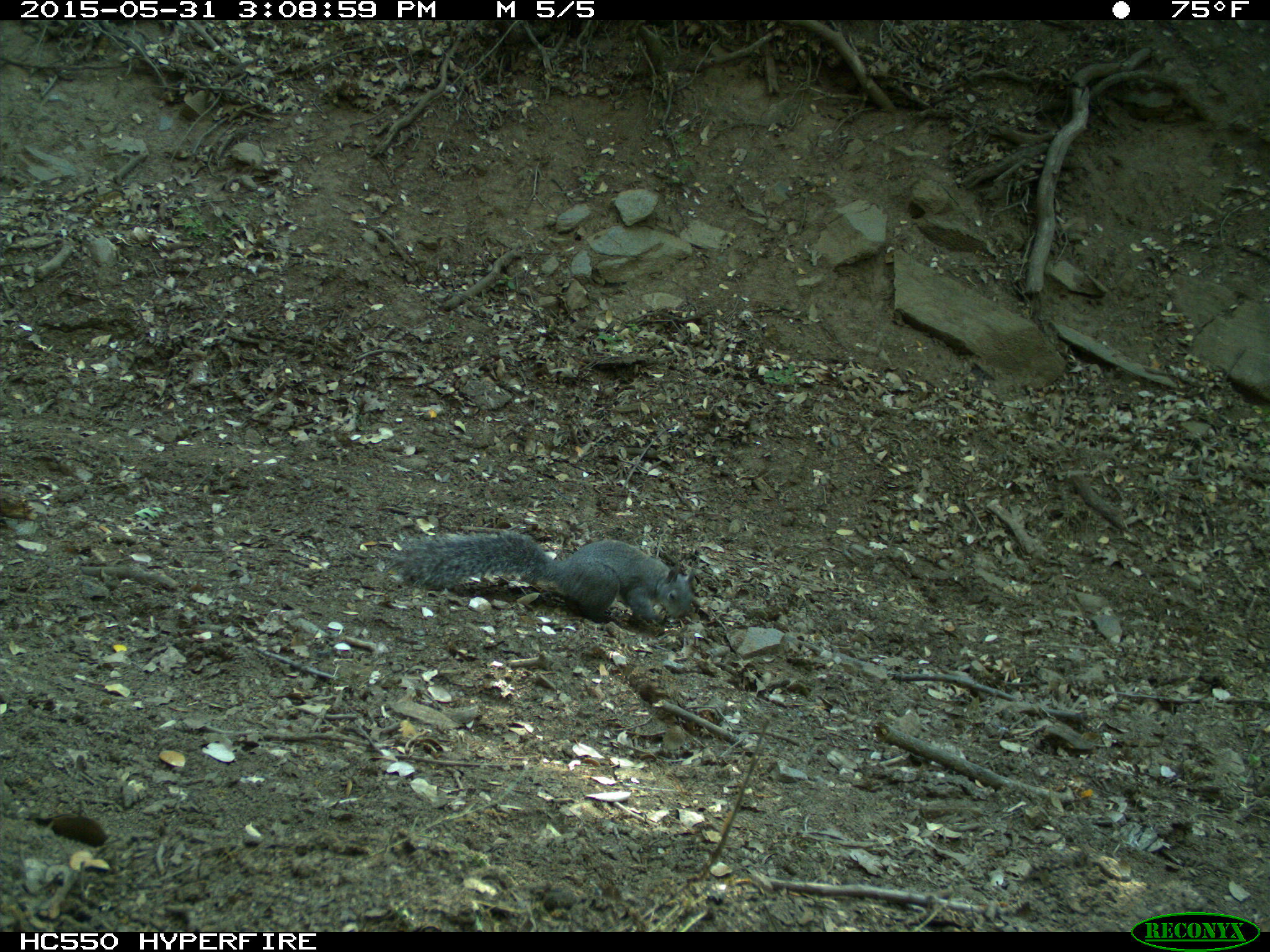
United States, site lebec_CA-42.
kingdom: Animalia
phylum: Chordata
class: Mammalia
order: Rodentia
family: Sciuridae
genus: Sciurus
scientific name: Sciurus carolinensis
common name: eastern gray squirrel